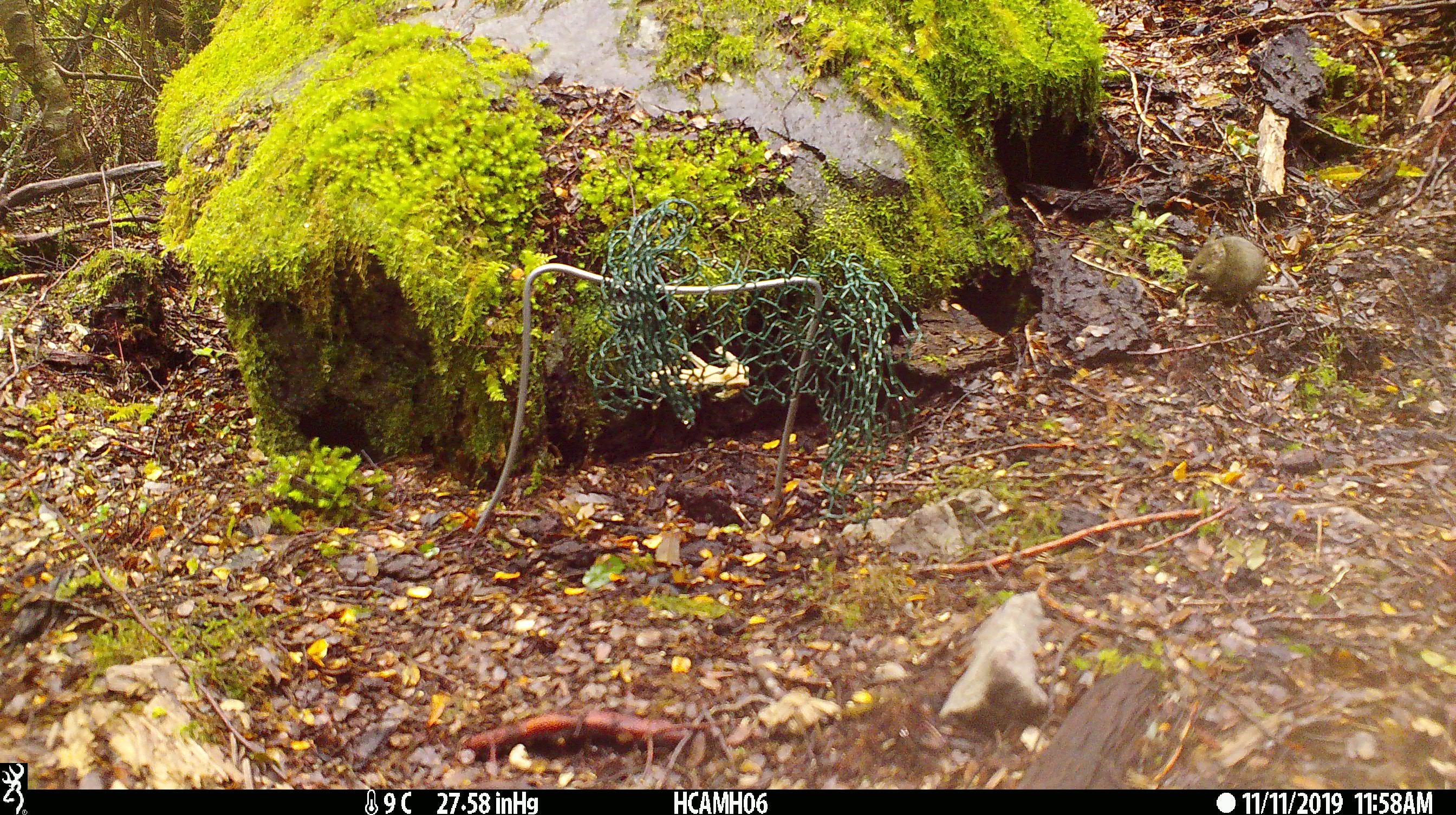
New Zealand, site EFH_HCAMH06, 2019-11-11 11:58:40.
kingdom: Animalia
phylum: Chordata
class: Mammalia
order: Rodentia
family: Muridae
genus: Mus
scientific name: Mus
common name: mouse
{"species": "mouse (Mus)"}